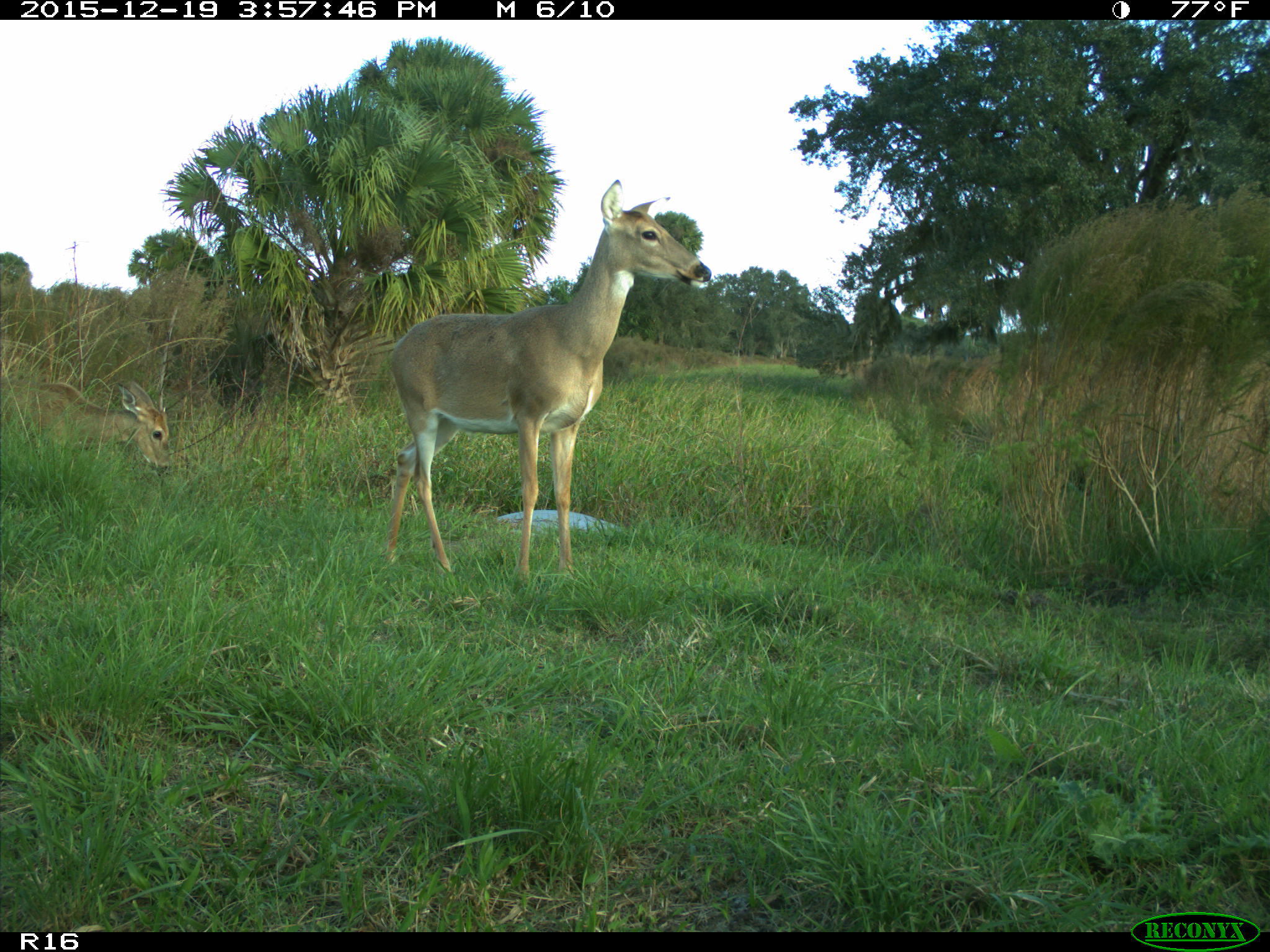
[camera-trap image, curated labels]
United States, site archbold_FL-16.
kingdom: Animalia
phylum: Chordata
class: Mammalia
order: Artiodactyla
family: Cervidae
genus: Odocoileus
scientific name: Odocoileus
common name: deer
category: unidentified deer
Unidentified deer (deer) (Odocoileus).